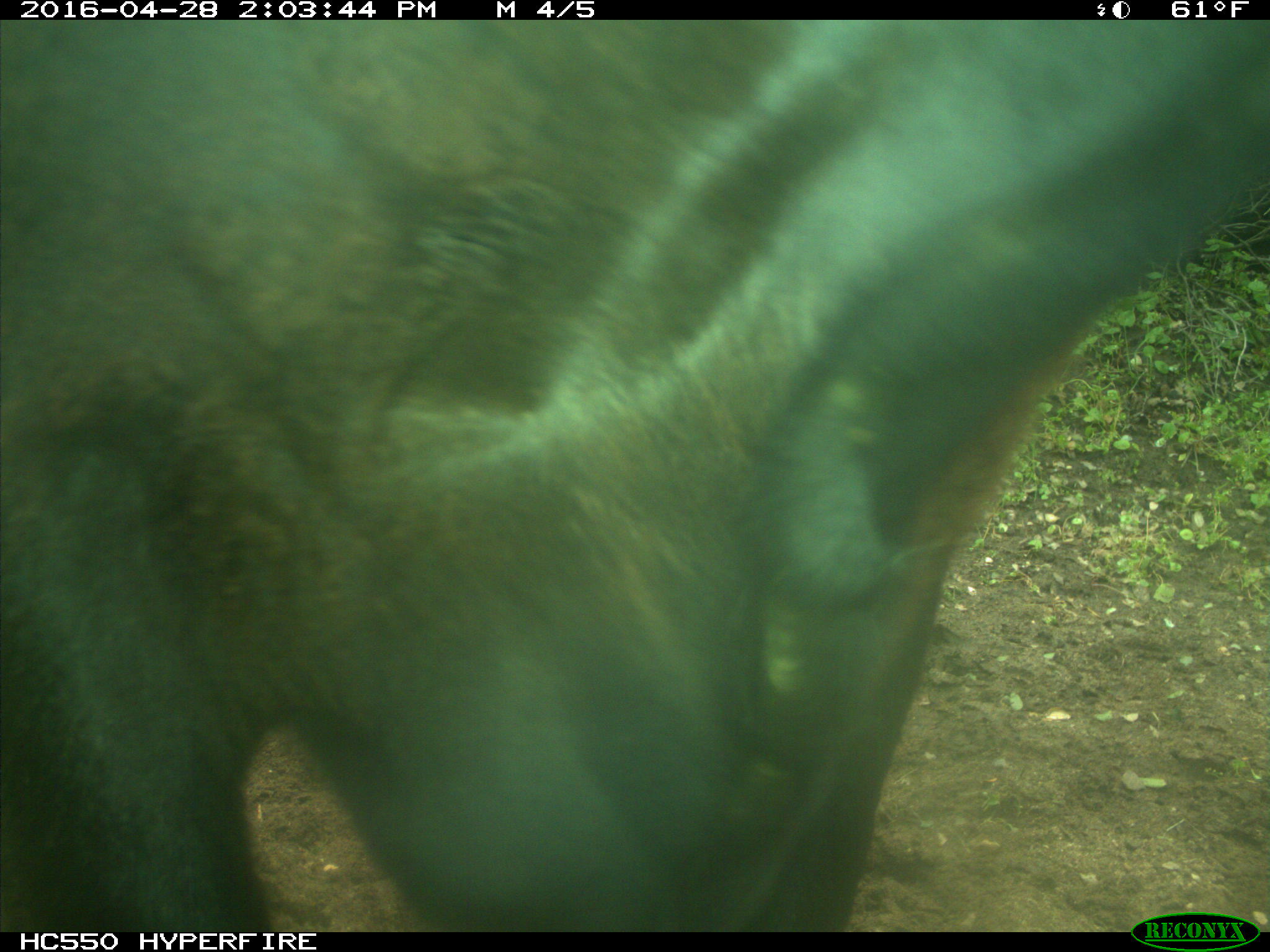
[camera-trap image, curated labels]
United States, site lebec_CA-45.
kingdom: Animalia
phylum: Chordata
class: Mammalia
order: Artiodactyla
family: Bovidae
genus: Bos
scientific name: Bos taurus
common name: domestic cow